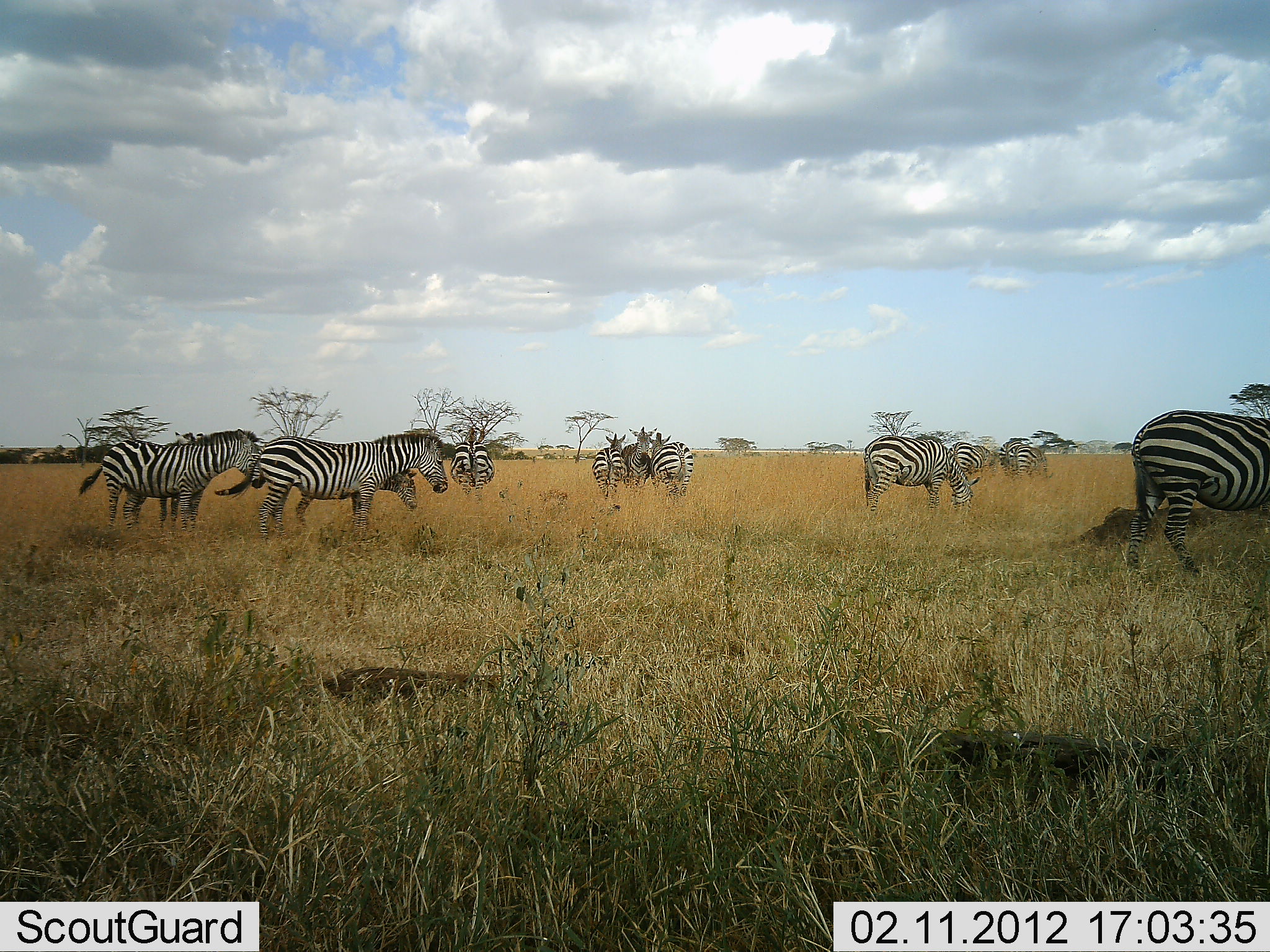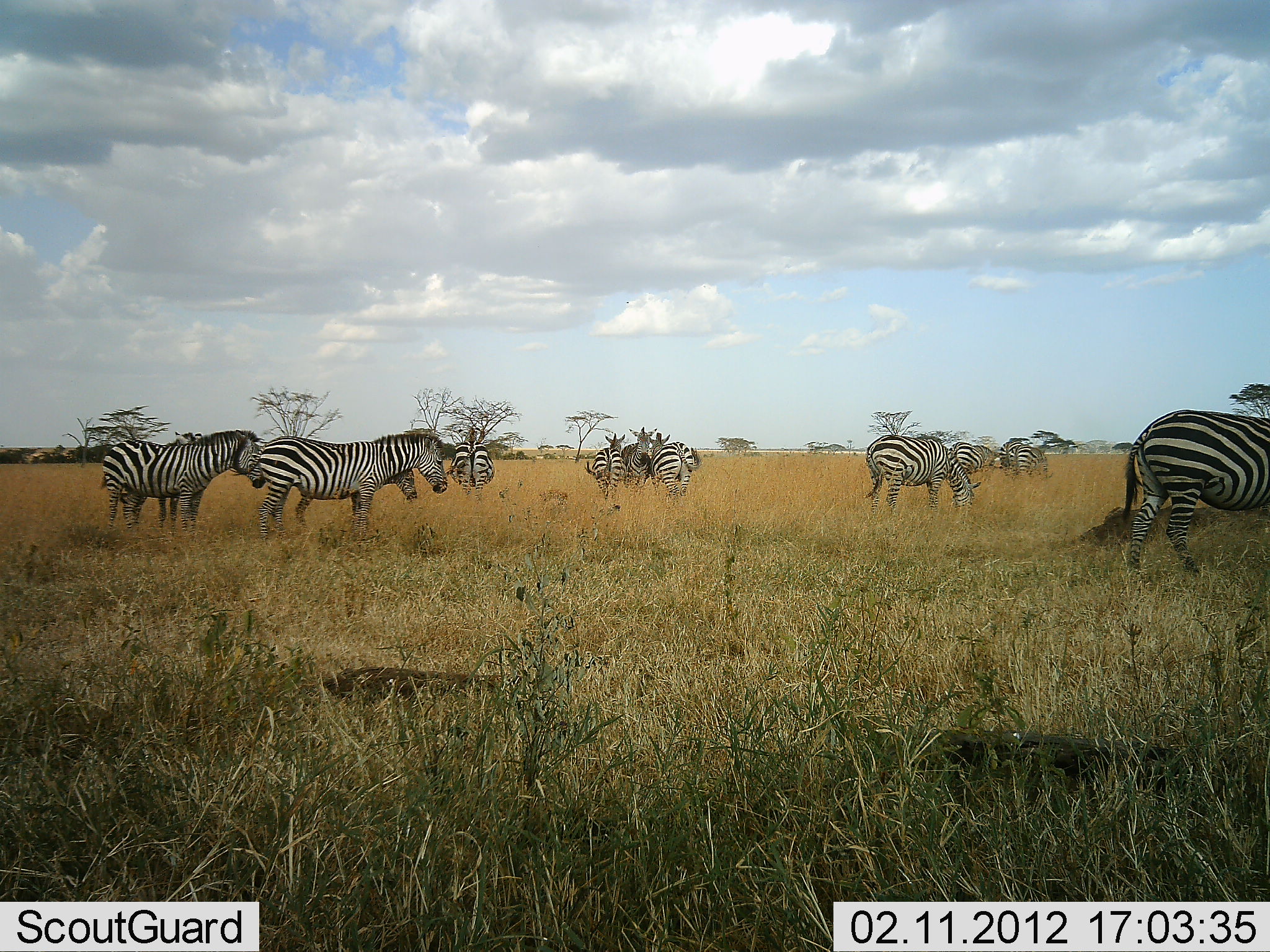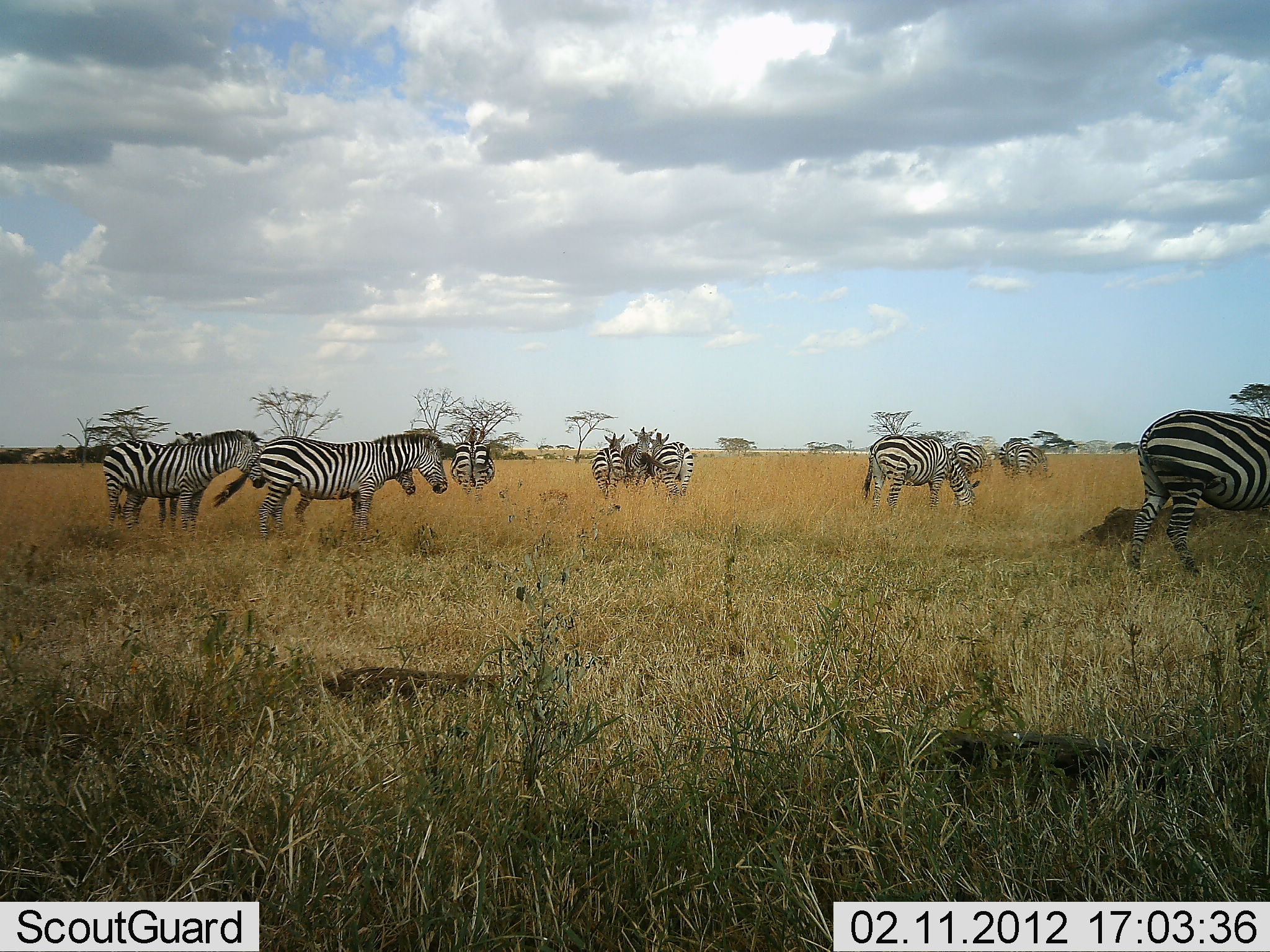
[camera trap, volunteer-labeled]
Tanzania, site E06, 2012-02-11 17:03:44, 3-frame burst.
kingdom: Animalia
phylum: Chordata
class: Mammalia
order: Perissodactyla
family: Equidae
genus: Equus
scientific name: Equus quagga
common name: plains zebra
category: zebra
Zebra (plains zebra) (Equus quagga), count 11-50. Behavior (volunteer vote fractions): standing 89%, resting 0%, moving 11%, interacting 0%. Young present (vote fraction): 26%. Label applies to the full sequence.